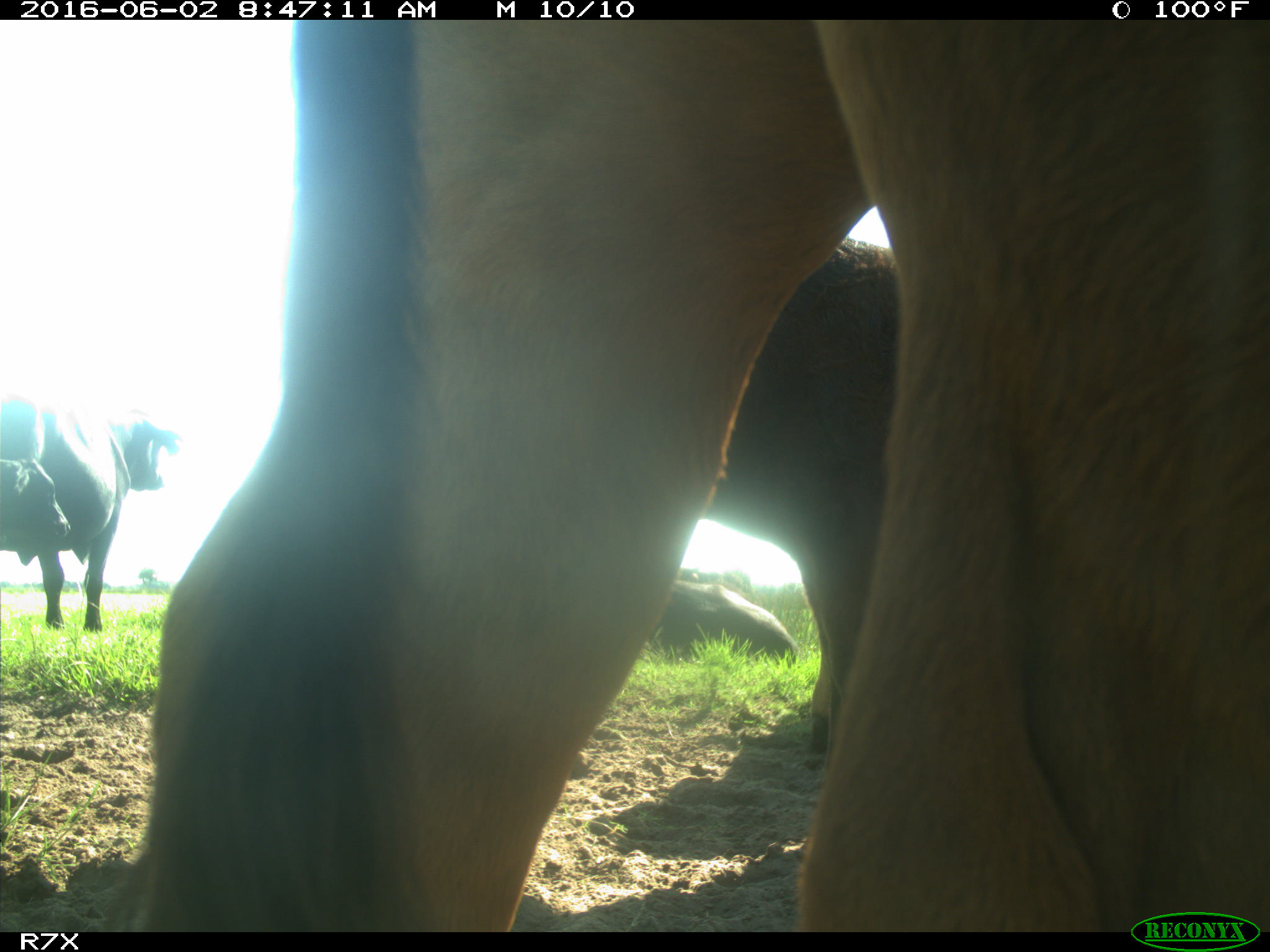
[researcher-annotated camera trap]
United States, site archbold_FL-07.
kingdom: Animalia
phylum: Chordata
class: Mammalia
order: Artiodactyla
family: Bovidae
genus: Bos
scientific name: Bos taurus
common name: domestic cow